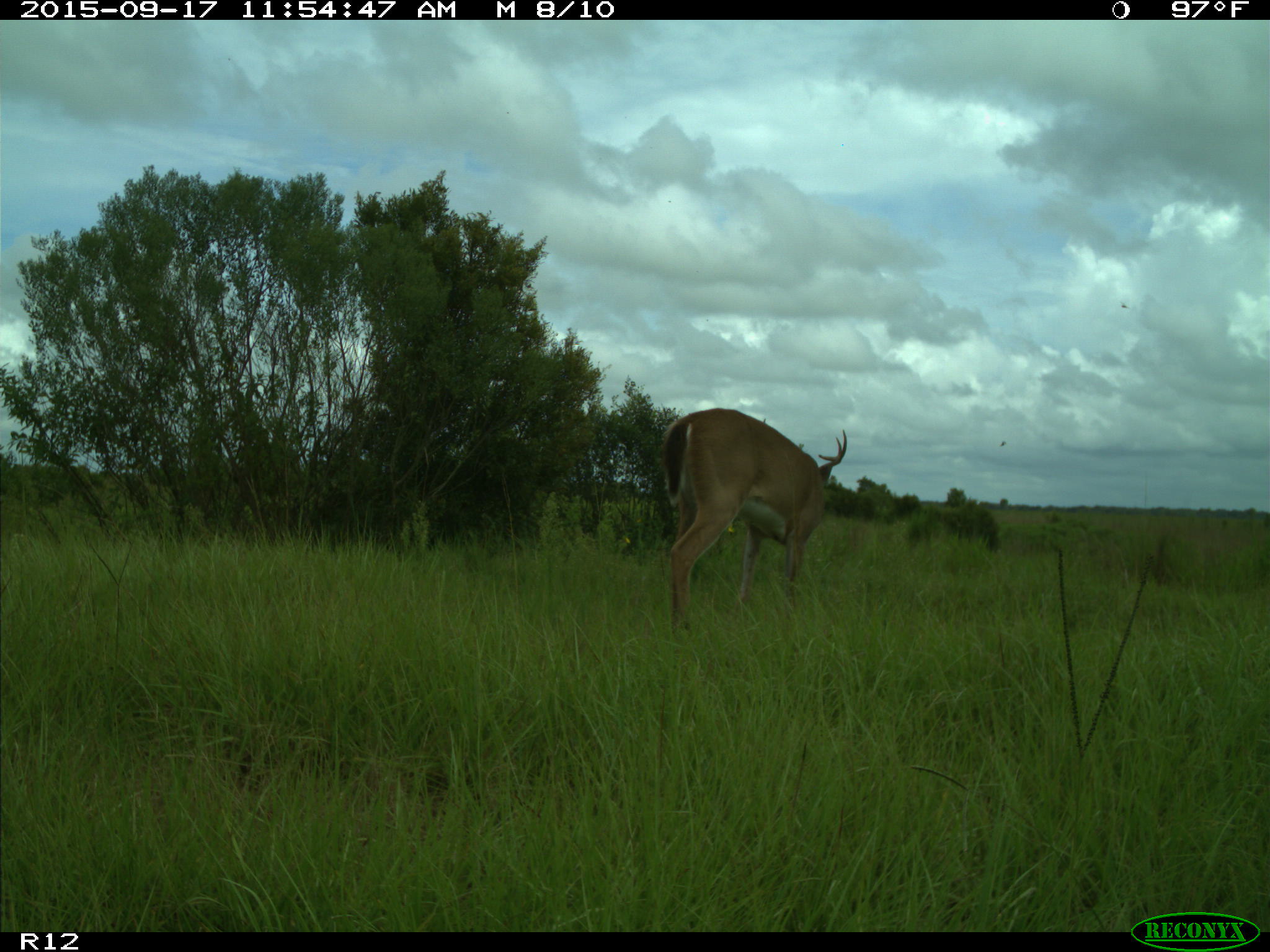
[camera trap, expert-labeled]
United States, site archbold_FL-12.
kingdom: Animalia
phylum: Chordata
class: Mammalia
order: Artiodactyla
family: Cervidae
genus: Odocoileus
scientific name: Odocoileus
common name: deer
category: unidentified deer